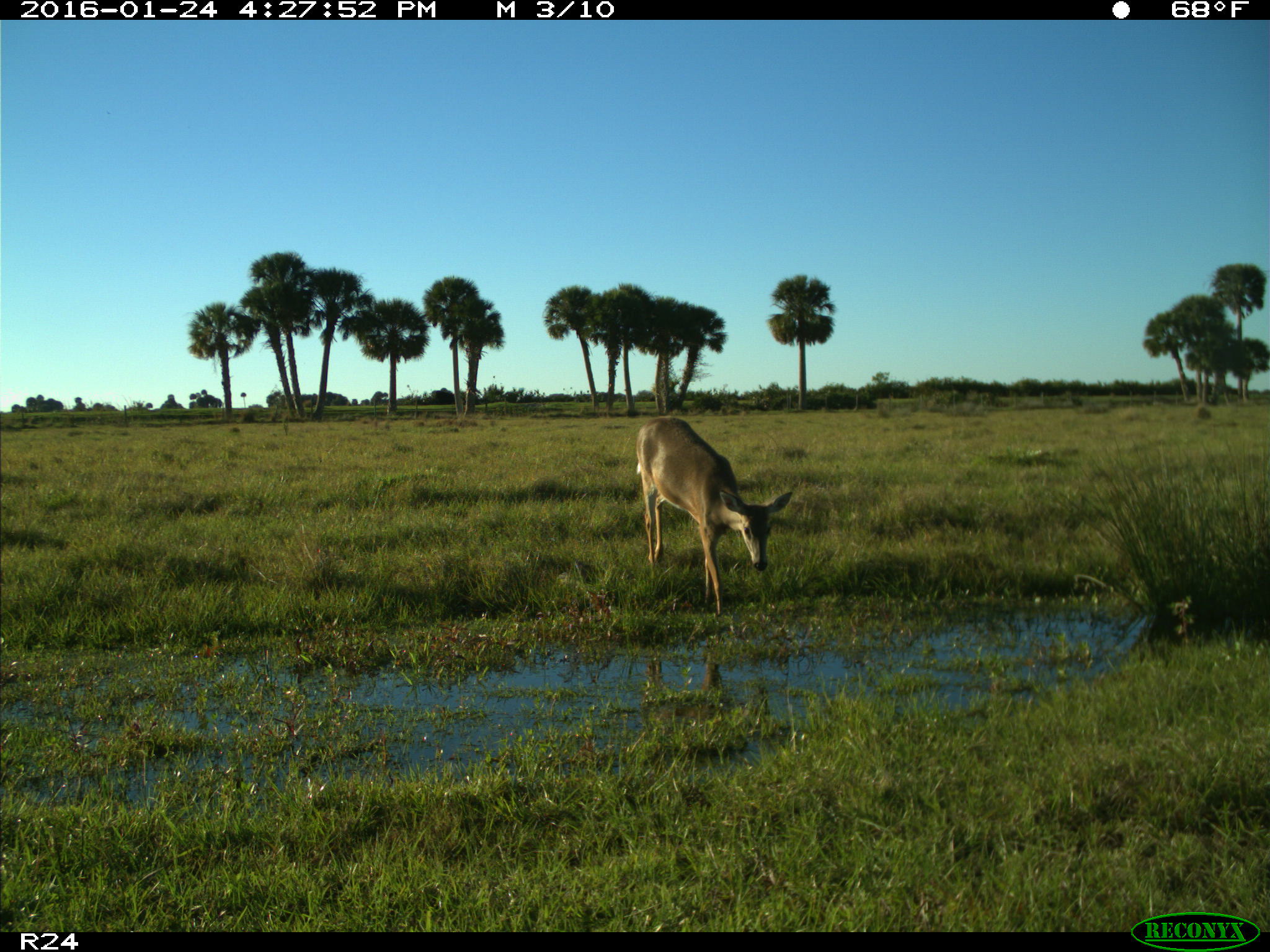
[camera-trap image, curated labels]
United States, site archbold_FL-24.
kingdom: Animalia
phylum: Chordata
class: Mammalia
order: Artiodactyla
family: Cervidae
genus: Odocoileus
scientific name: Odocoileus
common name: deer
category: unidentified deer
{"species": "unidentified deer (deer) (Odocoileus)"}